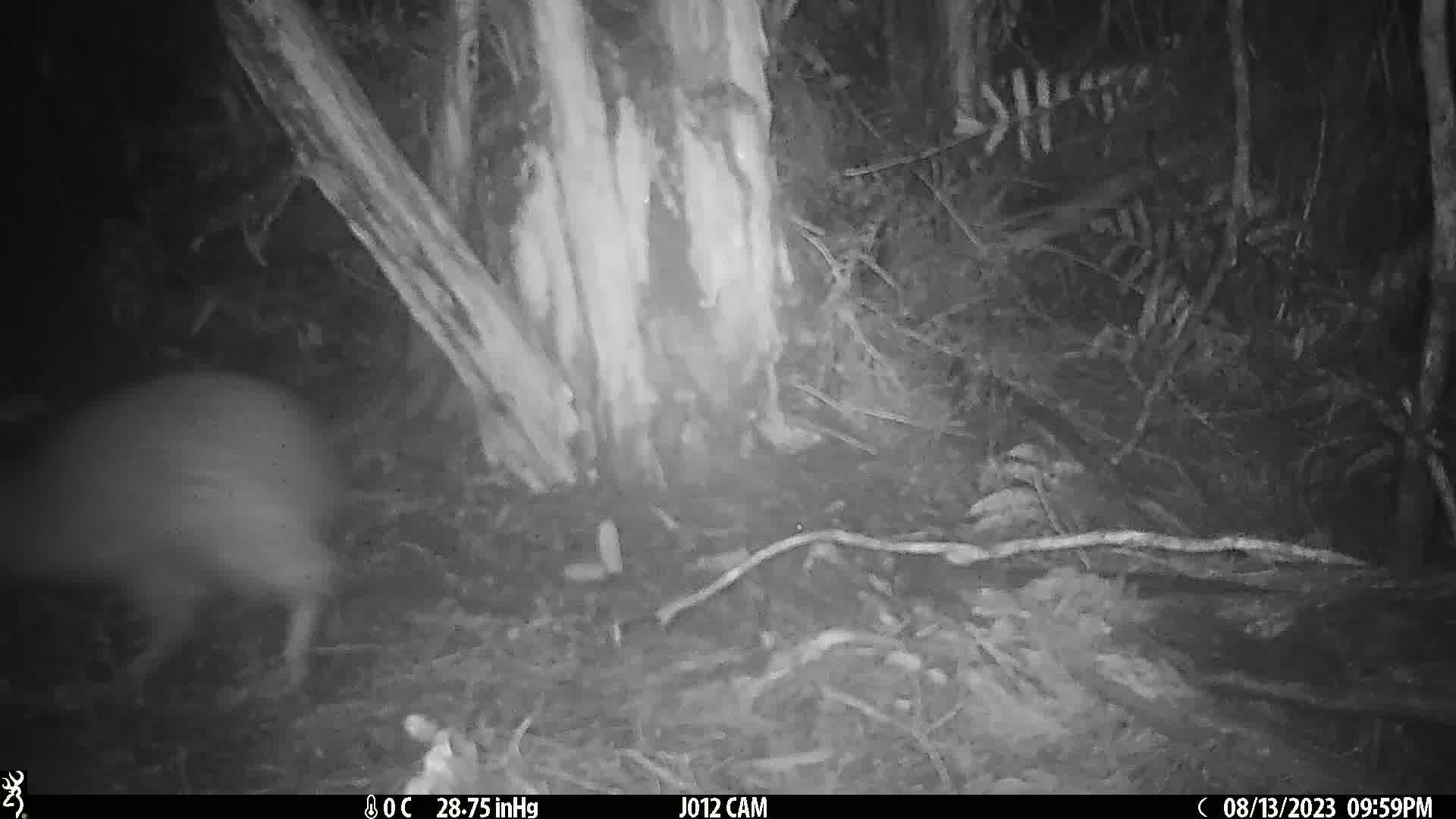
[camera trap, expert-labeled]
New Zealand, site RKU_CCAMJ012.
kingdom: Animalia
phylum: Chordata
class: Aves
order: Apterygiformes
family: Apterygidae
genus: Apteryx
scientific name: Apteryx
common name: kiwi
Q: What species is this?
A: Kiwi (Apteryx).